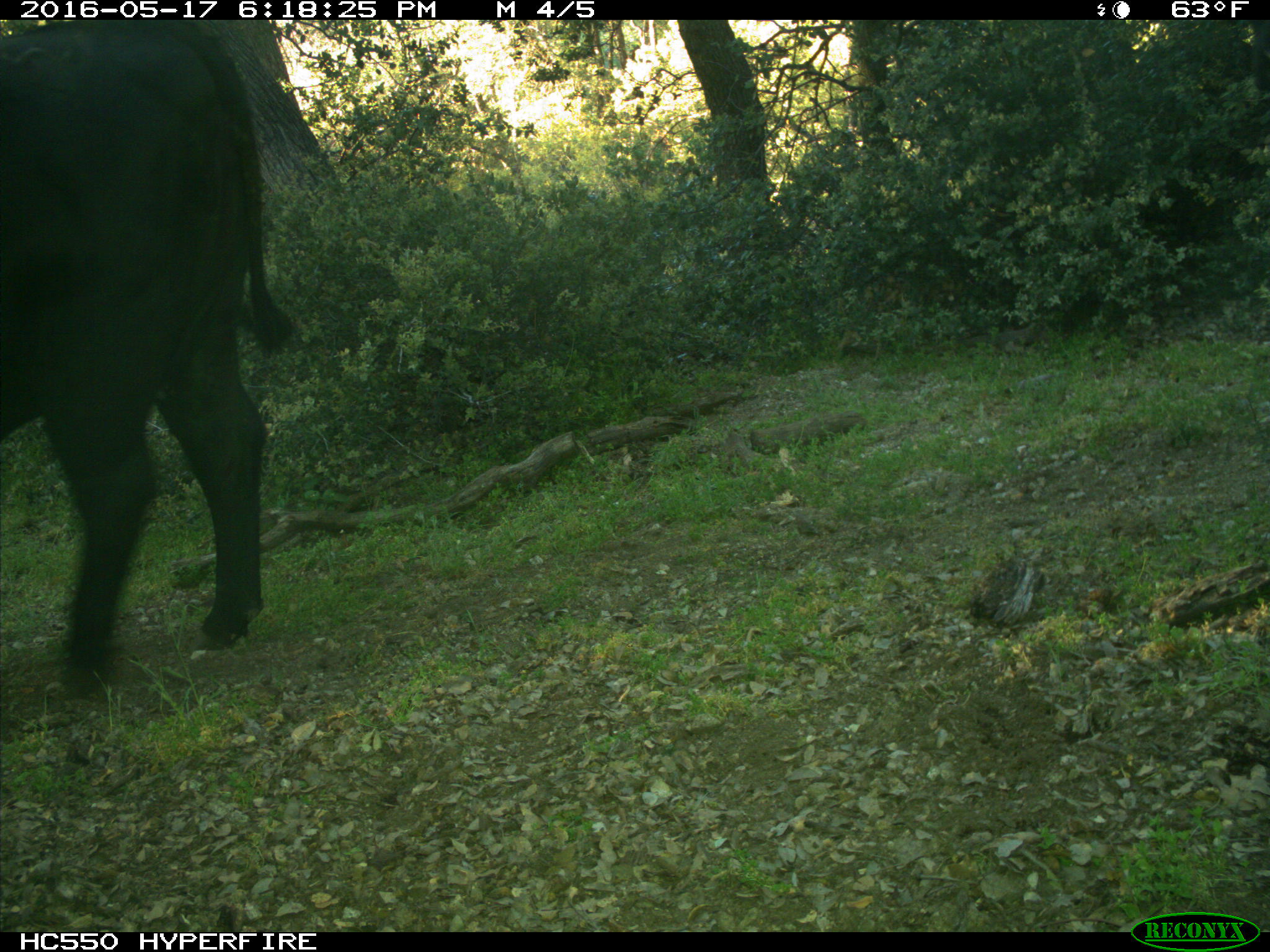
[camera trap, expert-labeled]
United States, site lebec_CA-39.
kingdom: Animalia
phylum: Chordata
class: Mammalia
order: Artiodactyla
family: Bovidae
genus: Bos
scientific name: Bos taurus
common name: domestic cow